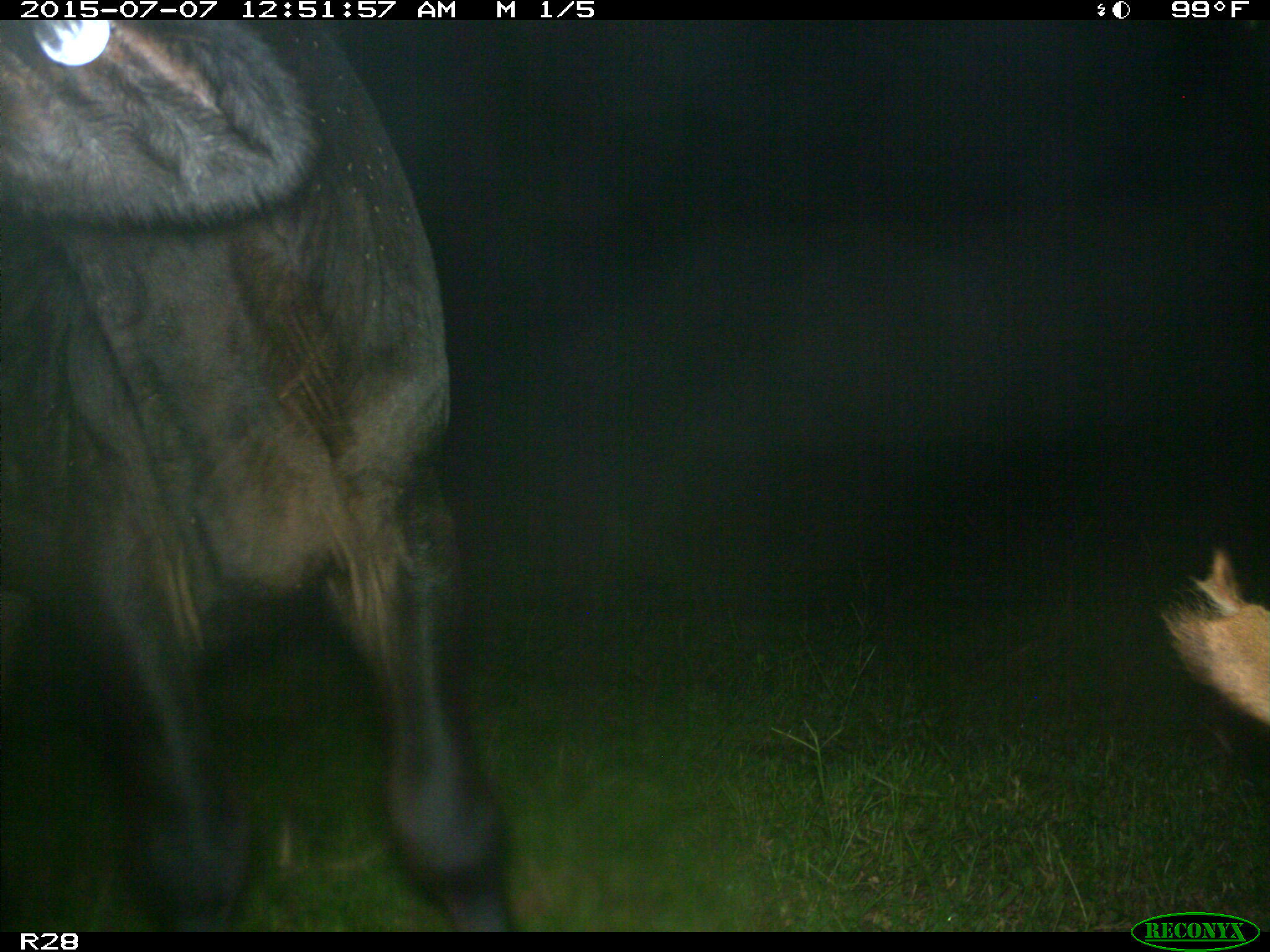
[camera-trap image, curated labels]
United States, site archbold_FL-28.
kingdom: Animalia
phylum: Chordata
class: Mammalia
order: Artiodactyla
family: Bovidae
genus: Bos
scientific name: Bos taurus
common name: domestic cow